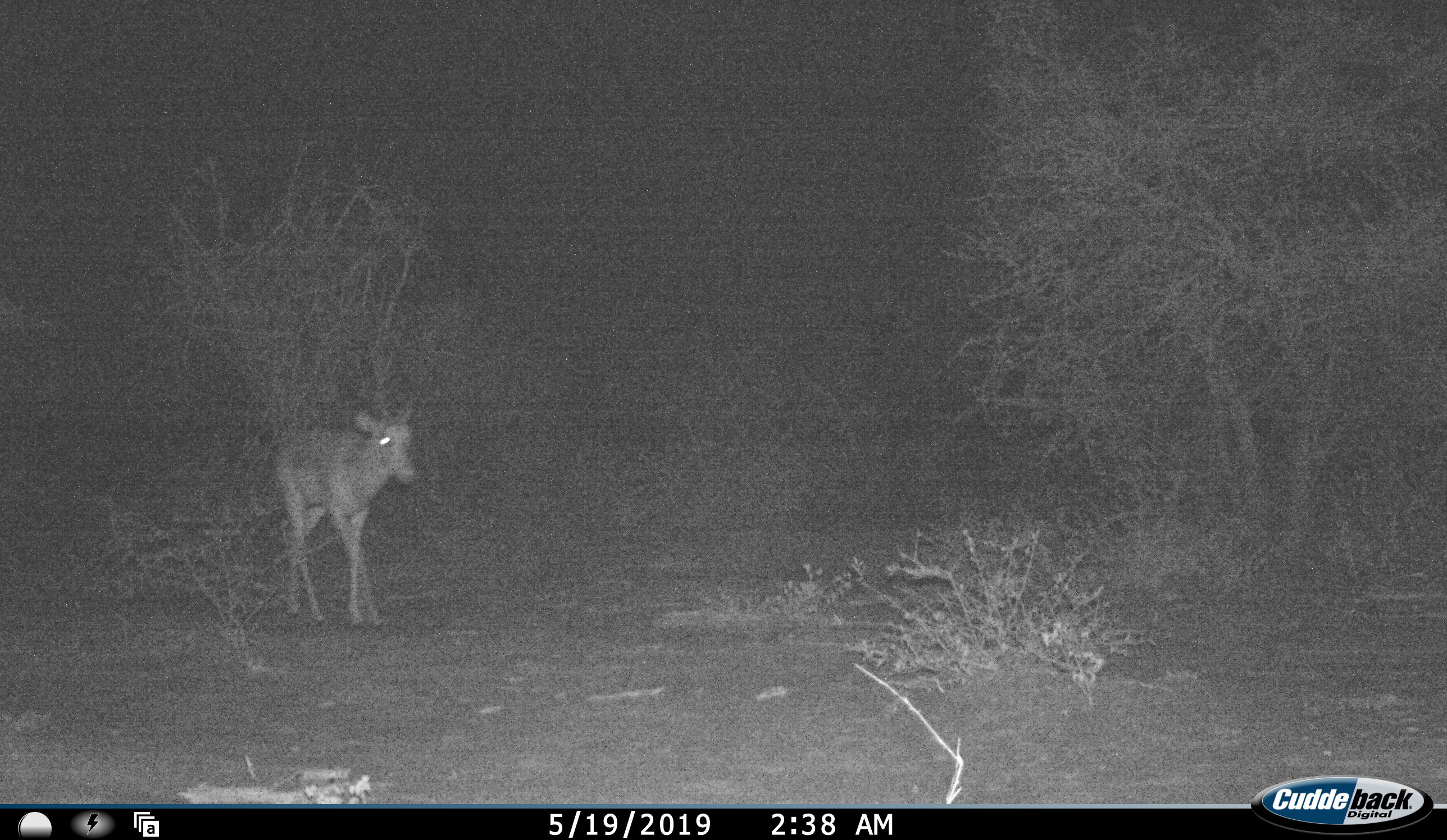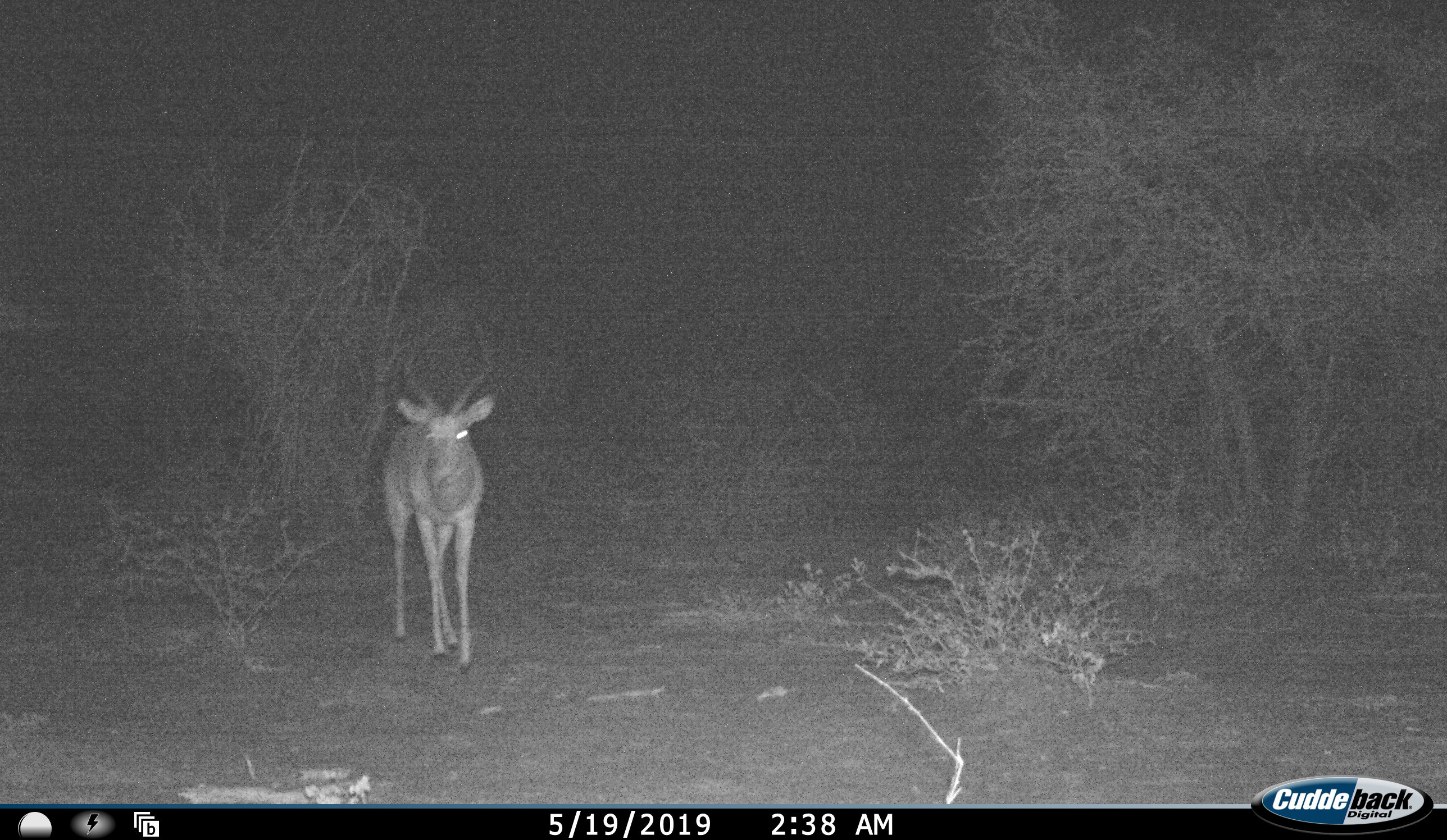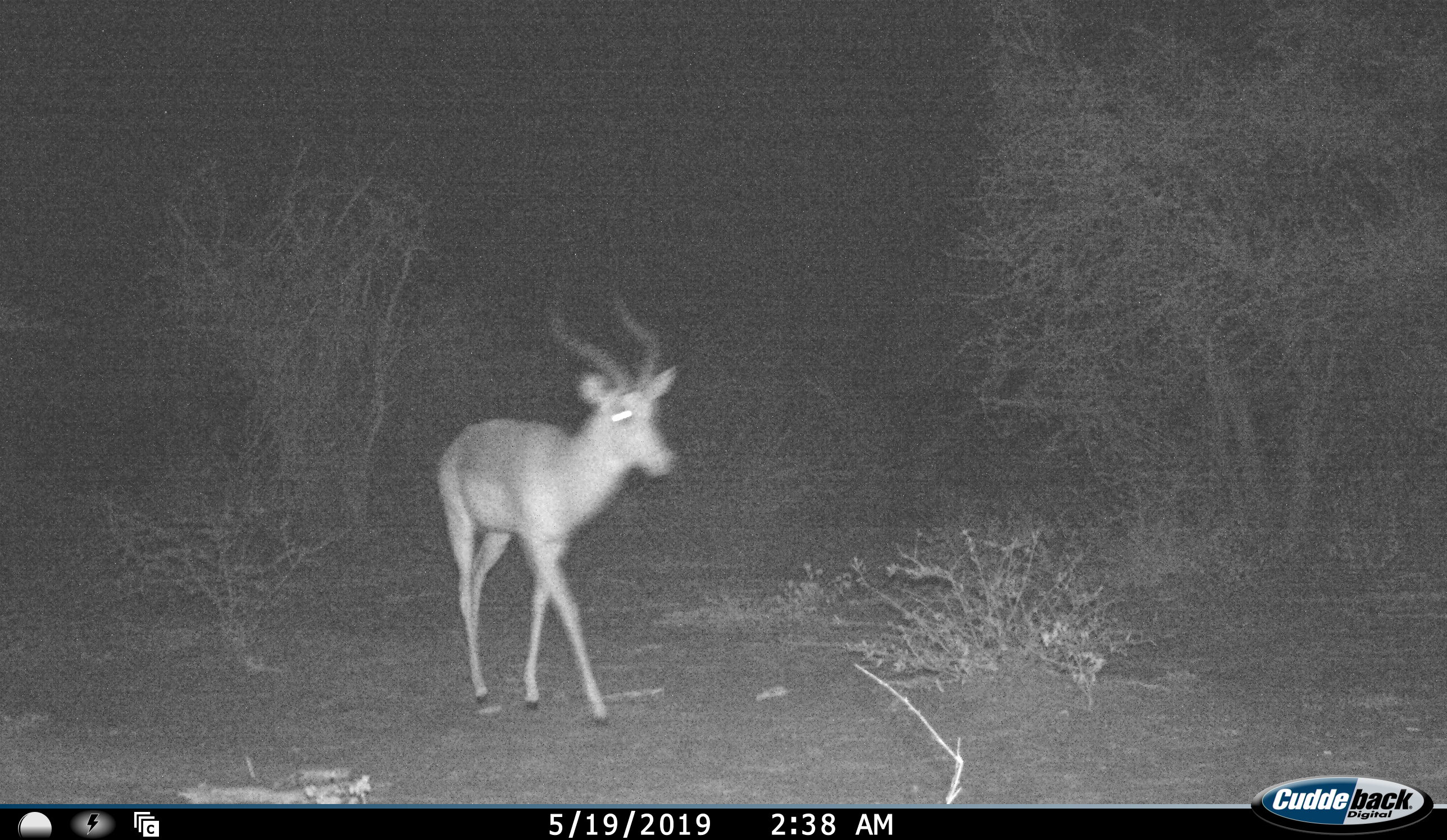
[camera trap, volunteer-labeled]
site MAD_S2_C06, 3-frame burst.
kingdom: Animalia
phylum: Chordata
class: Mammalia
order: Artiodactyla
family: Bovidae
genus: Aepyceros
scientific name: Aepyceros melampus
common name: impala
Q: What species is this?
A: Impala (Aepyceros melampus).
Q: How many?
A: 1.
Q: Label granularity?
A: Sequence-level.